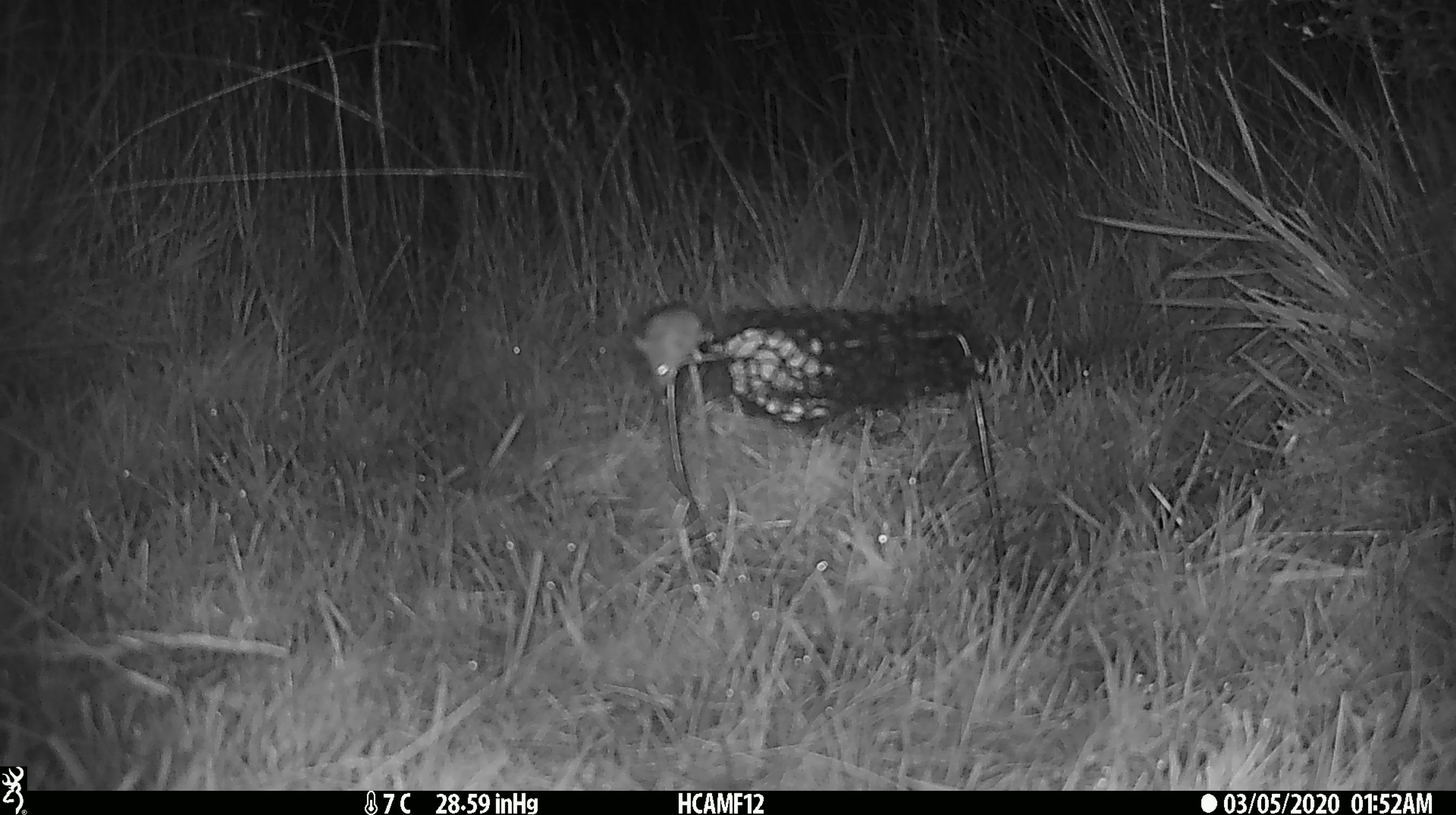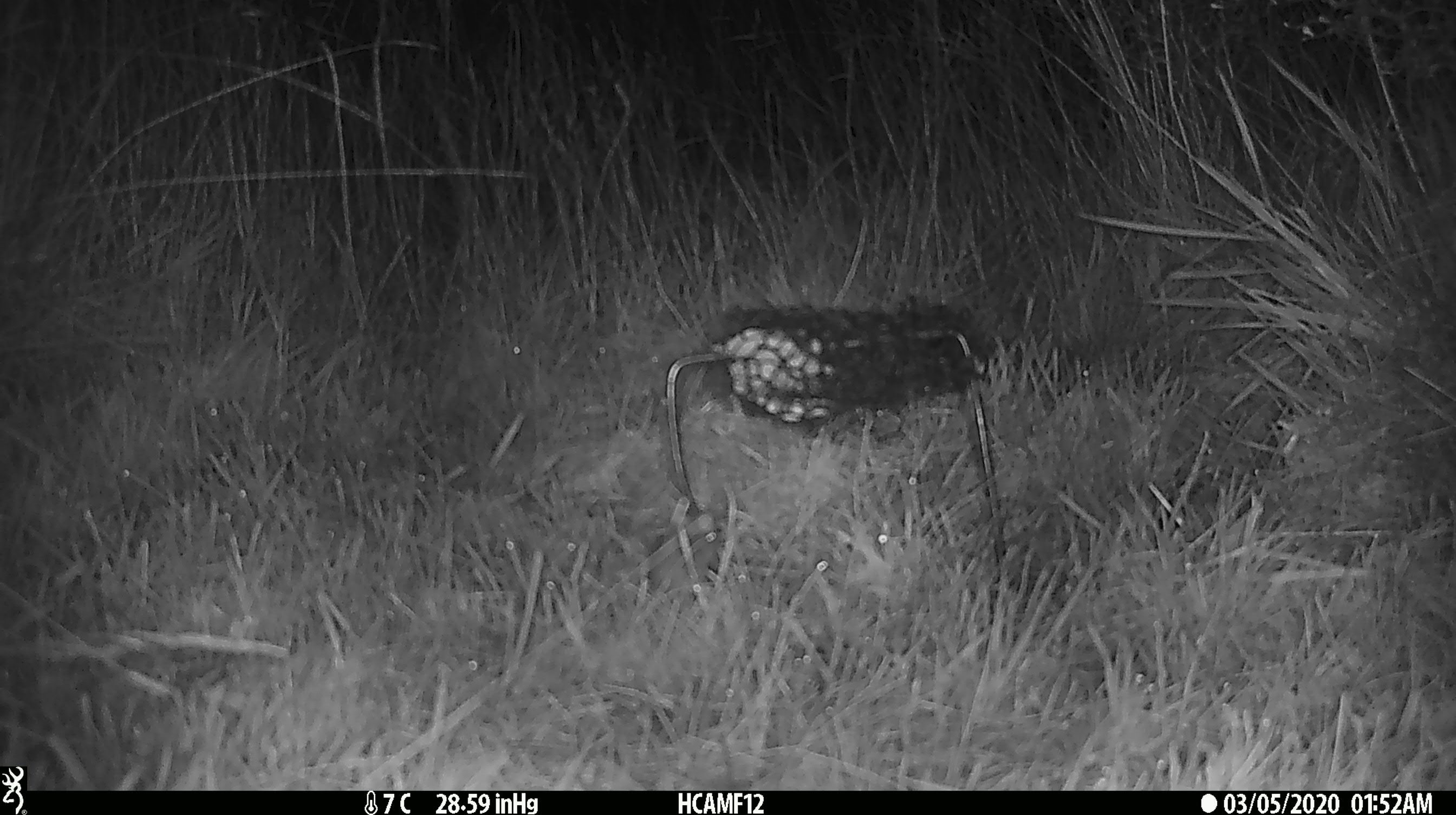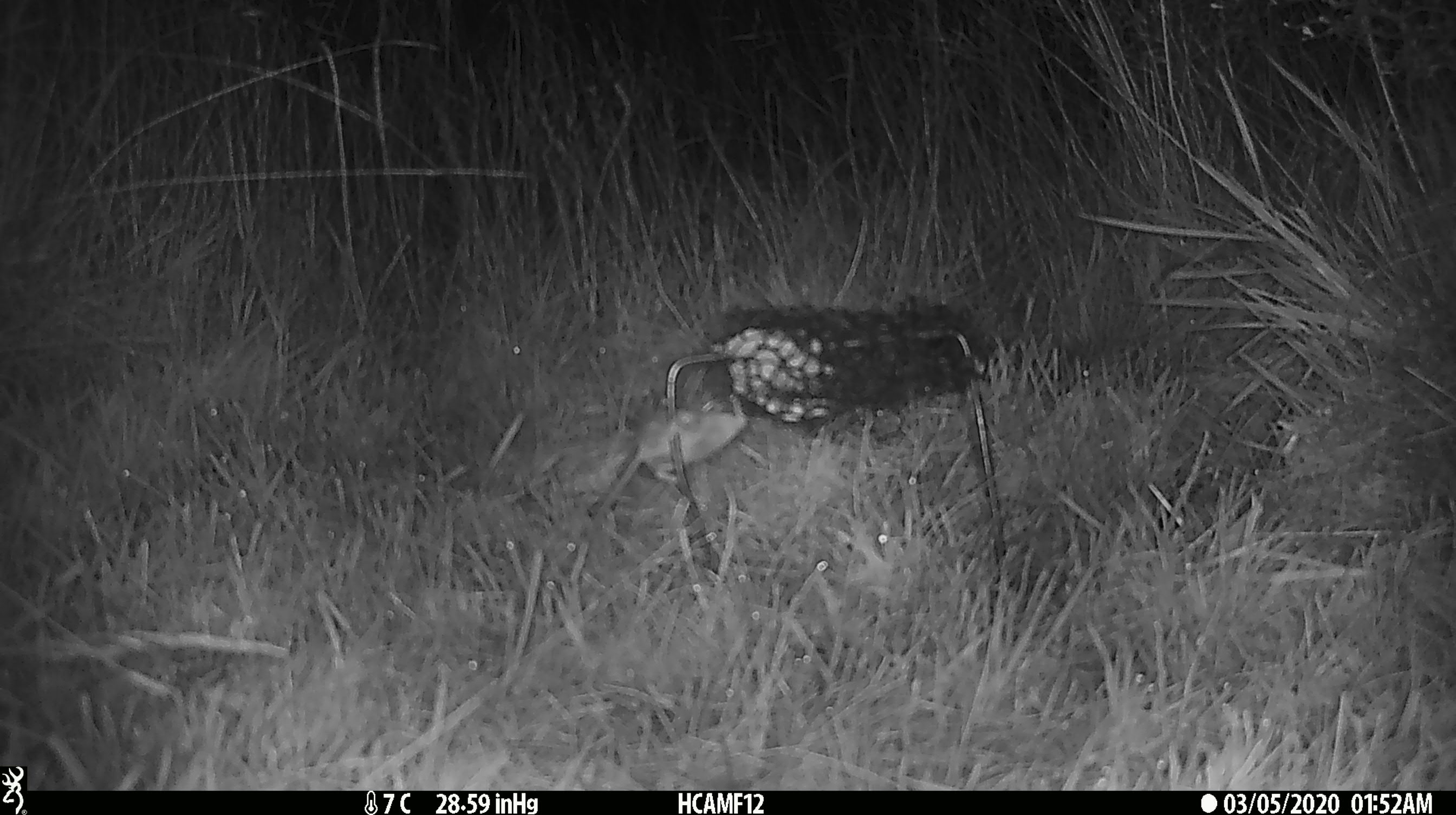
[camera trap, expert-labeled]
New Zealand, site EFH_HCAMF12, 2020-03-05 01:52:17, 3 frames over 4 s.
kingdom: Animalia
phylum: Chordata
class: Mammalia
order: Rodentia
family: Muridae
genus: Mus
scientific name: Mus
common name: mouse